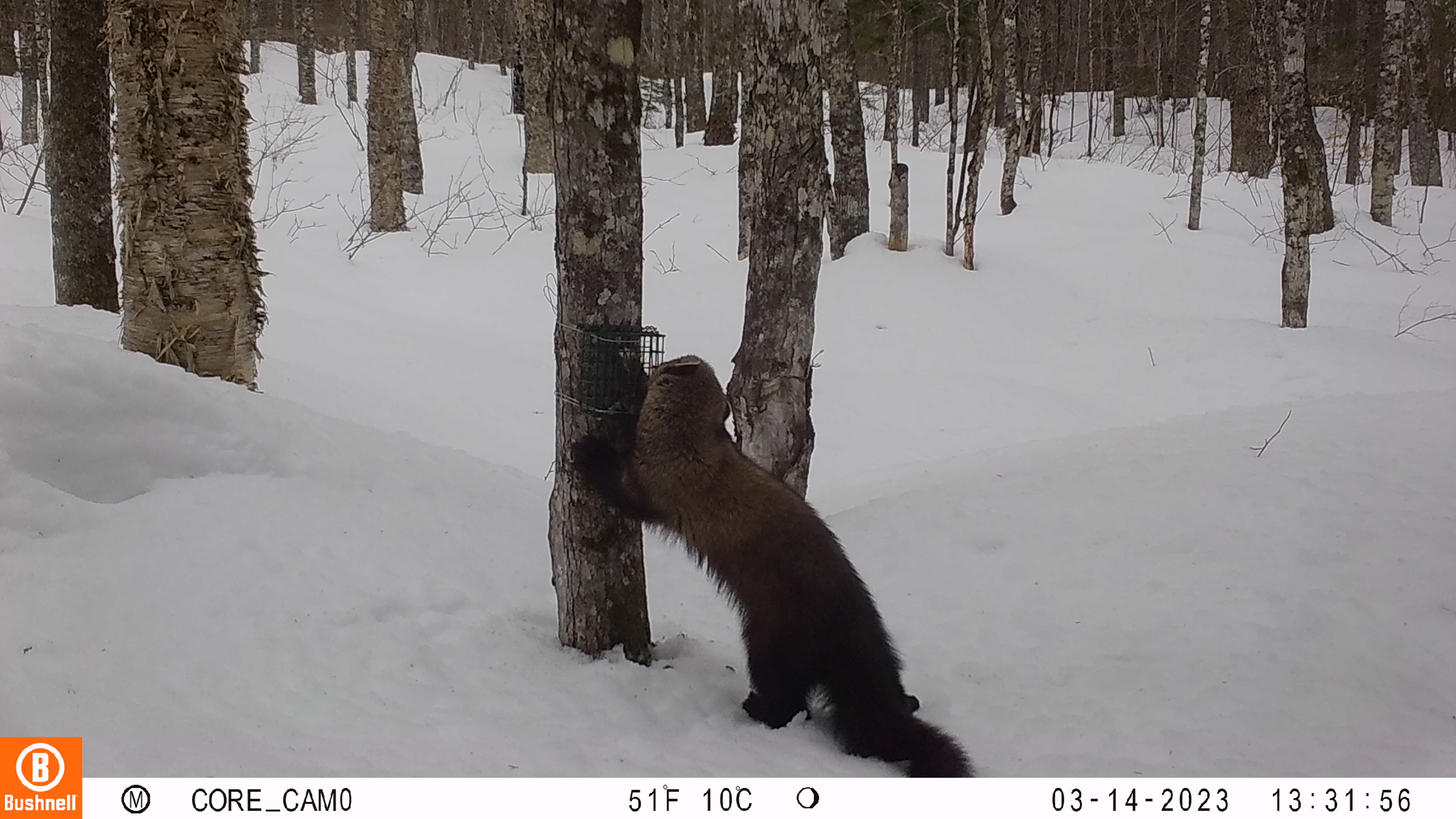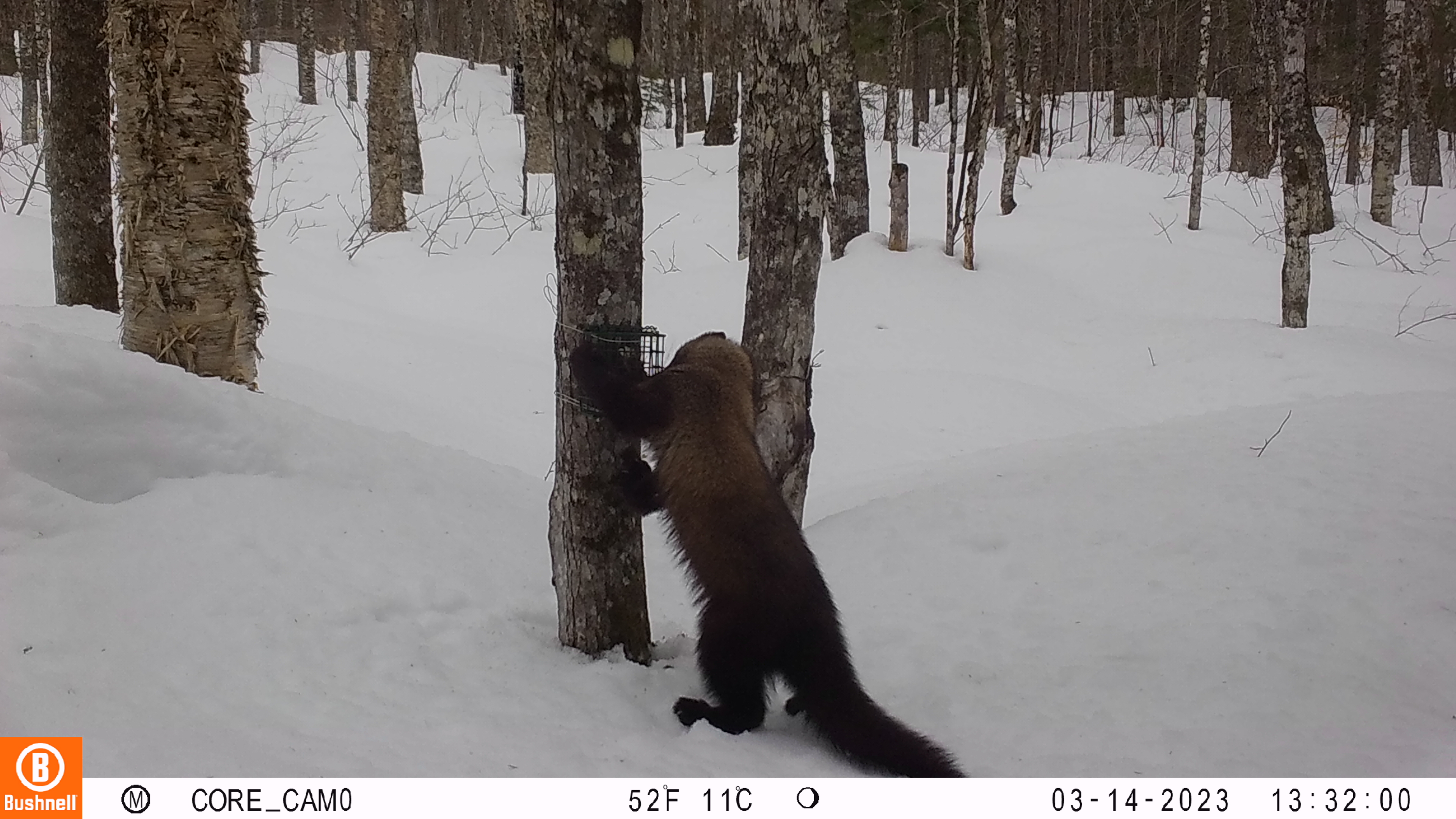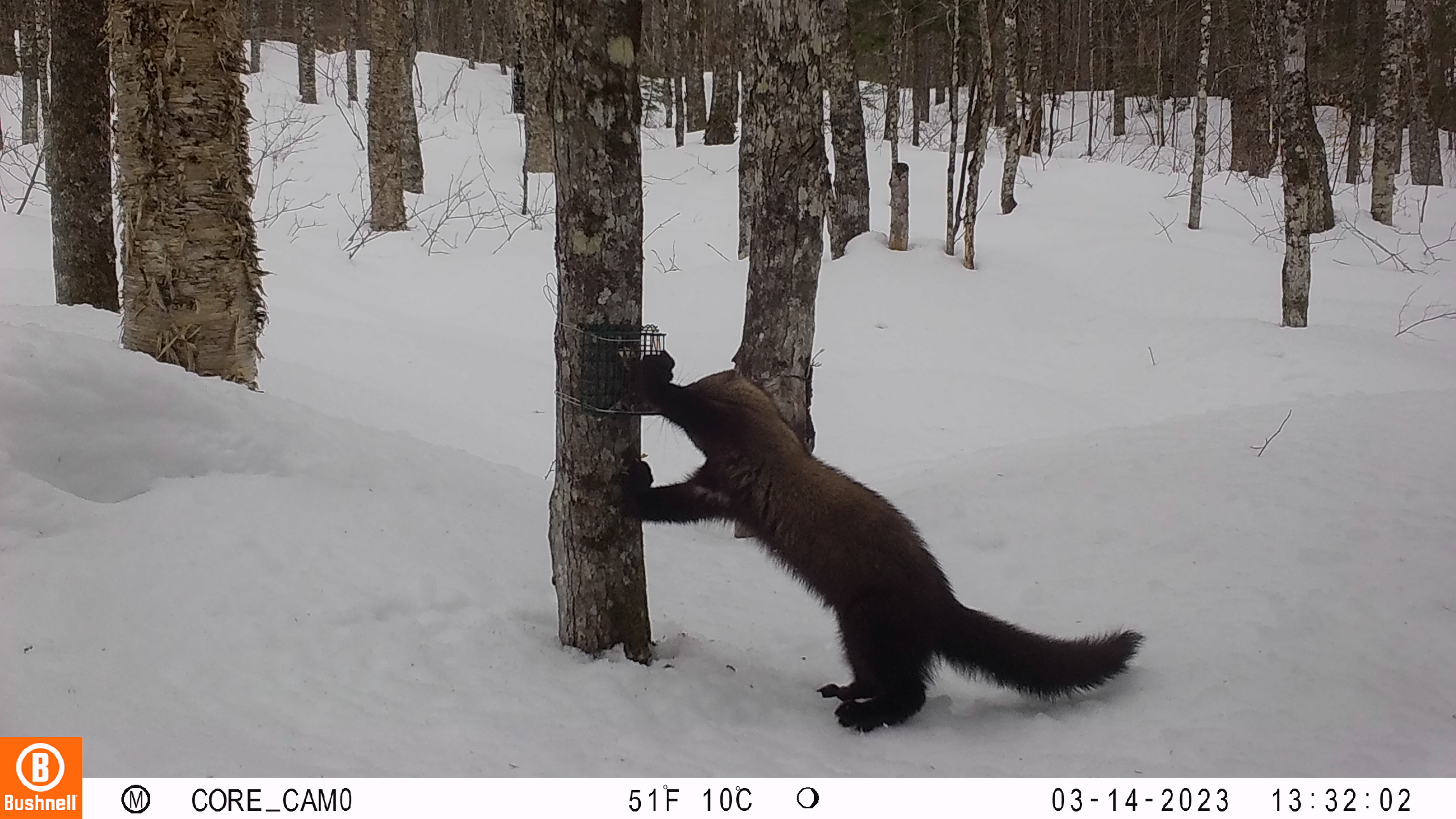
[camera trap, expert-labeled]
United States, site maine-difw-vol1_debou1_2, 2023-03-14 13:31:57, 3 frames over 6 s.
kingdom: Animalia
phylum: Chordata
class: Mammalia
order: Carnivora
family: Mustelidae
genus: Pekania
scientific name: Pekania pennanti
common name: fisher